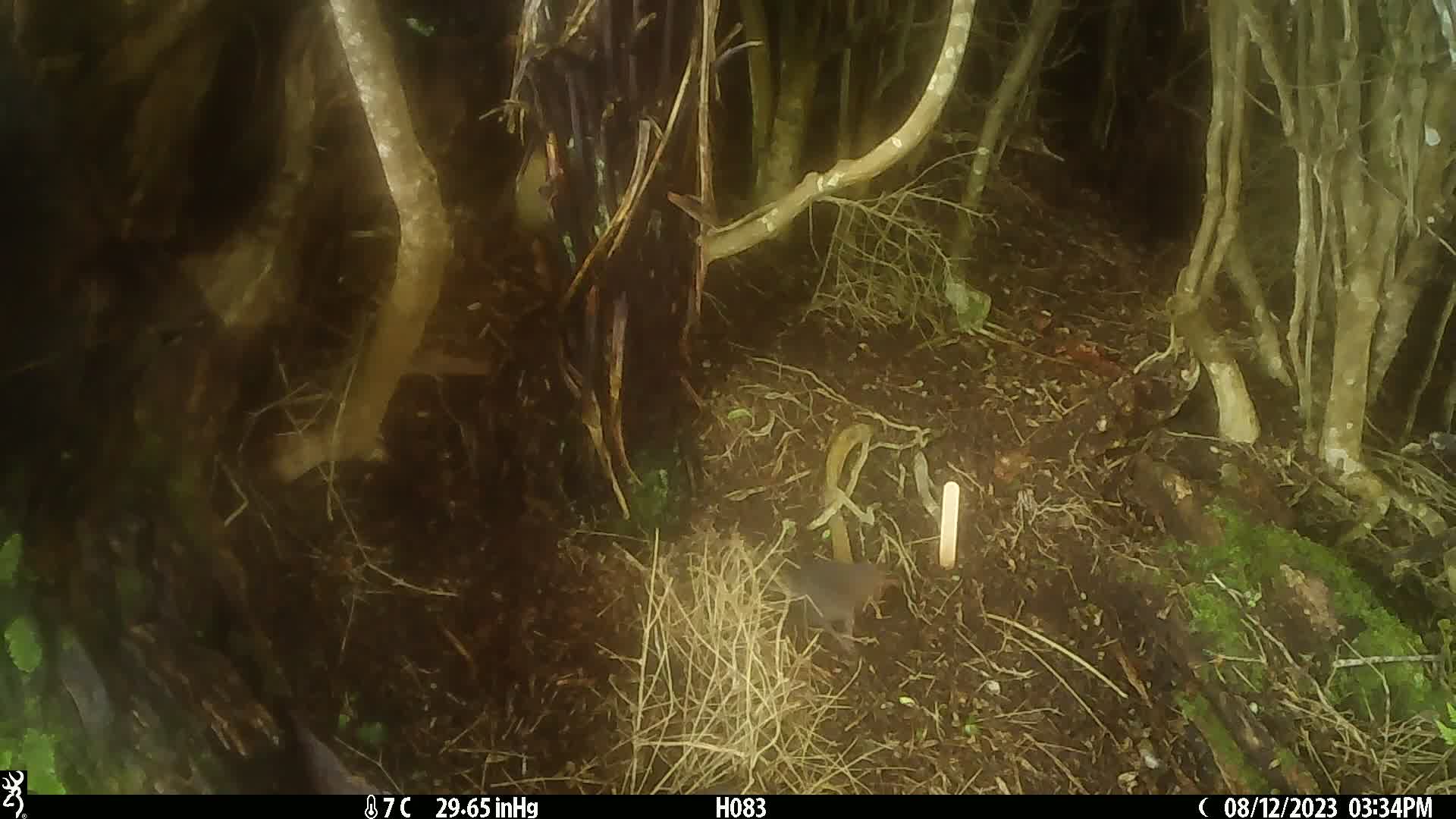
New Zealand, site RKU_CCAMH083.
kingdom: Animalia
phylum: Chordata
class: Aves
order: Passeriformes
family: Turdidae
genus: Turdus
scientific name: Turdus merula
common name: eurasian blackbird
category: blackbird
Blackbird (eurasian blackbird) (Turdus merula).